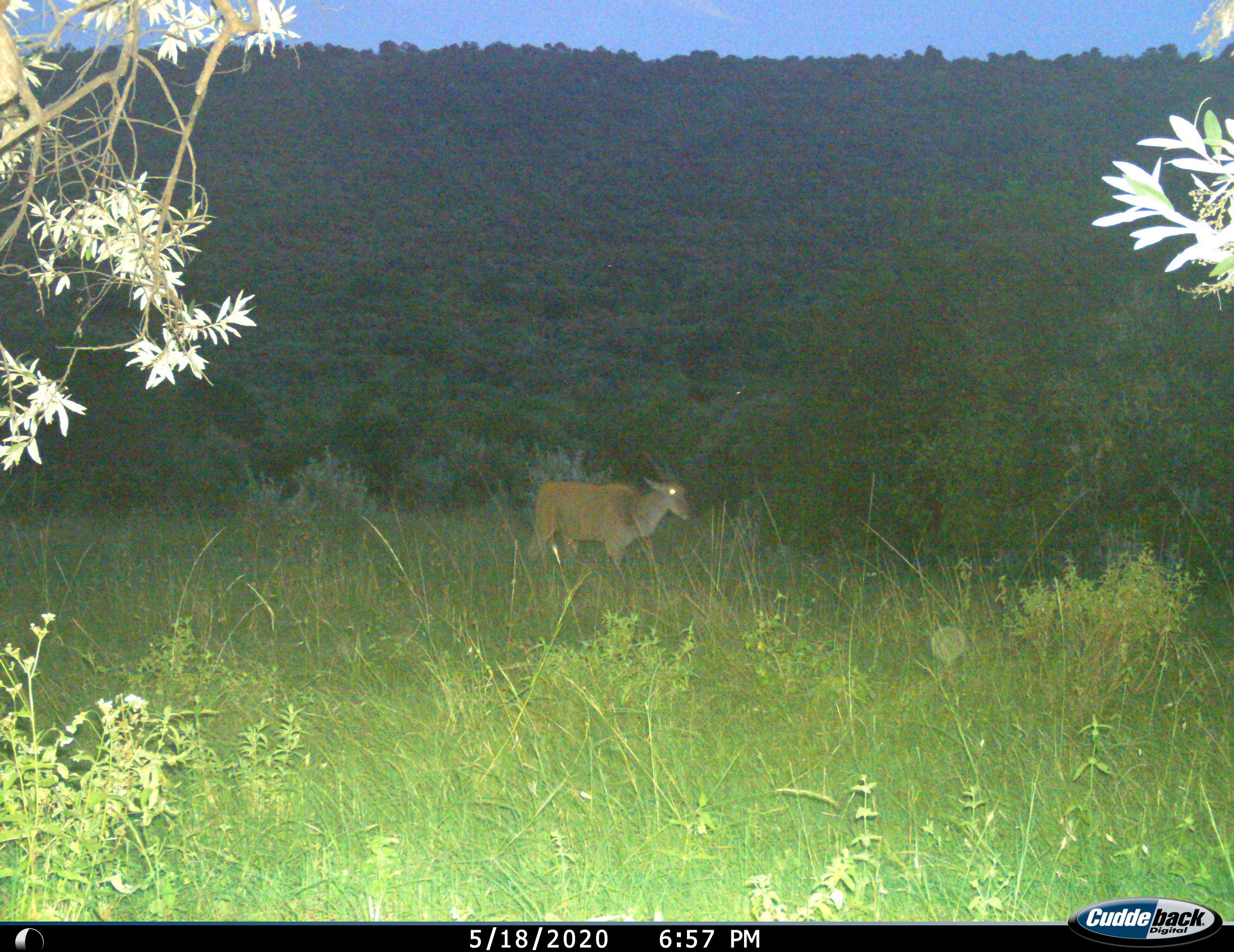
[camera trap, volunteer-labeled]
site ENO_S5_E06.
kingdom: Animalia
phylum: Chordata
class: Mammalia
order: Artiodactyla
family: Bovidae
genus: Tragelaphus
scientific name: Tragelaphus oryx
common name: eland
Eland (Tragelaphus oryx), count 1. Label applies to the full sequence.